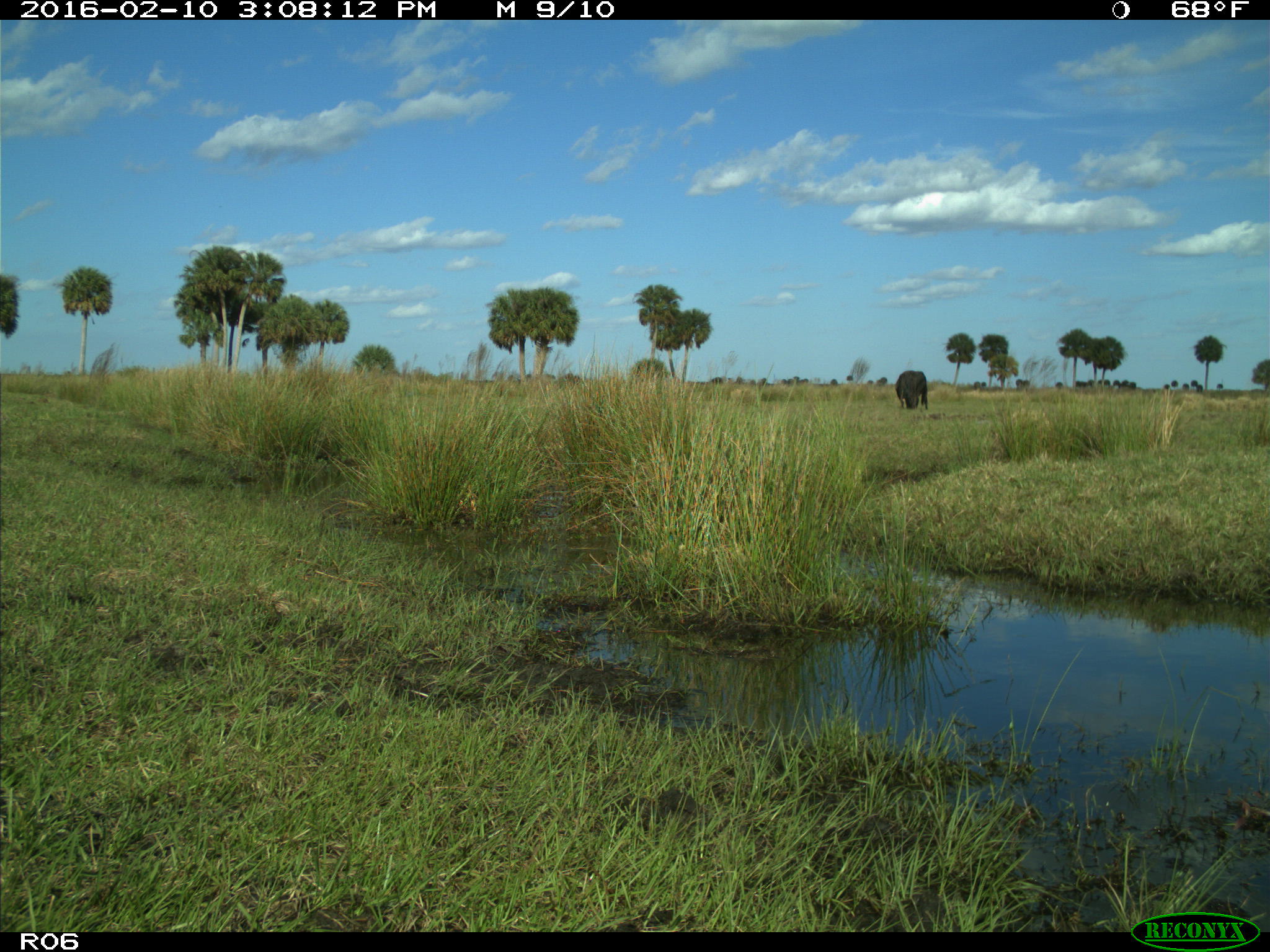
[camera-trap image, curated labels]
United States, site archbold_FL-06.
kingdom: Animalia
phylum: Chordata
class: Mammalia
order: Artiodactyla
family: Bovidae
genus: Bos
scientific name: Bos taurus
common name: domestic cow